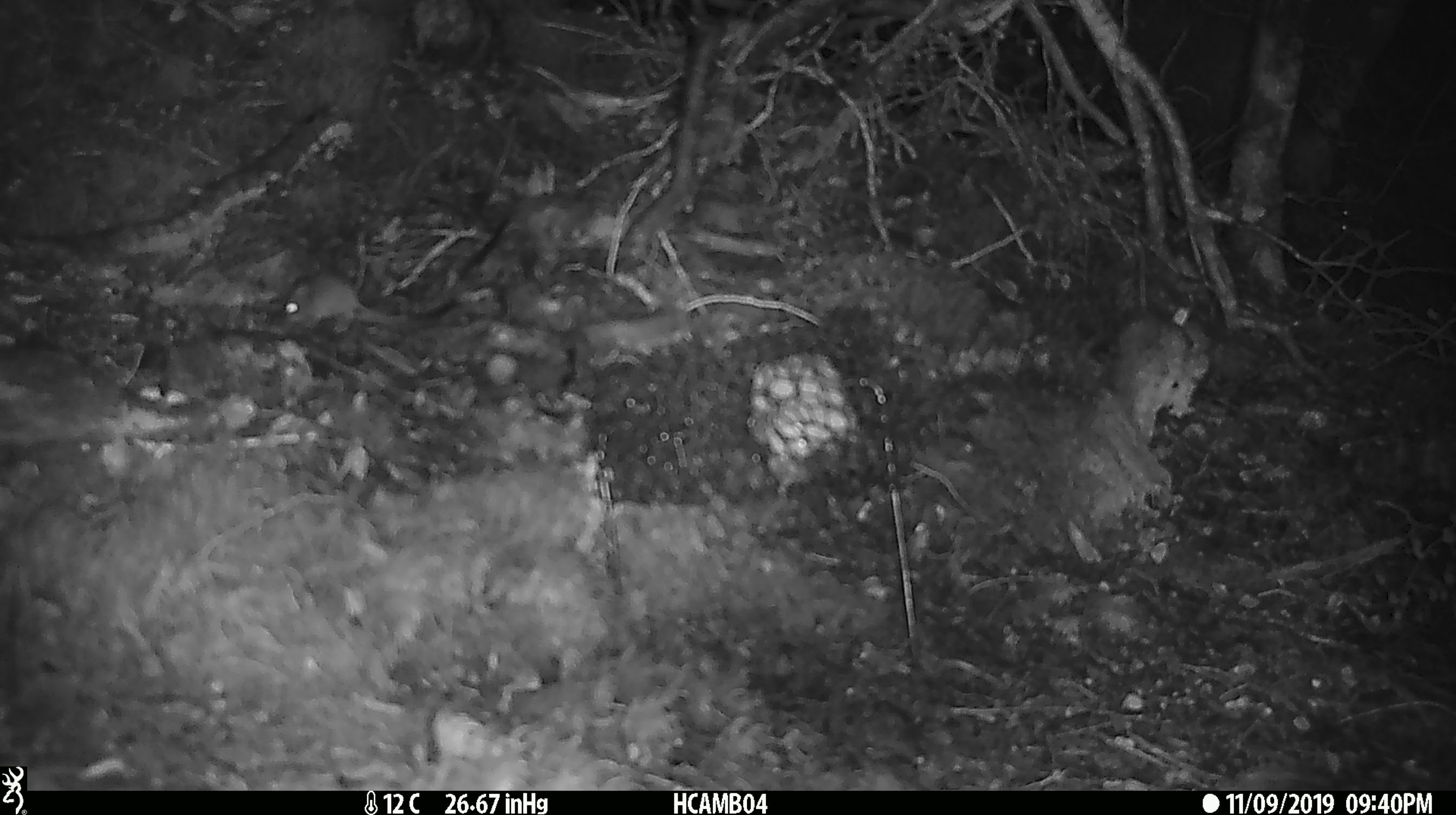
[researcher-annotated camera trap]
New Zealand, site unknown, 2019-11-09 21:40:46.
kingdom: Animalia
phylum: Chordata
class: Mammalia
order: Rodentia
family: Muridae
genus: Mus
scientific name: Mus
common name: mouse